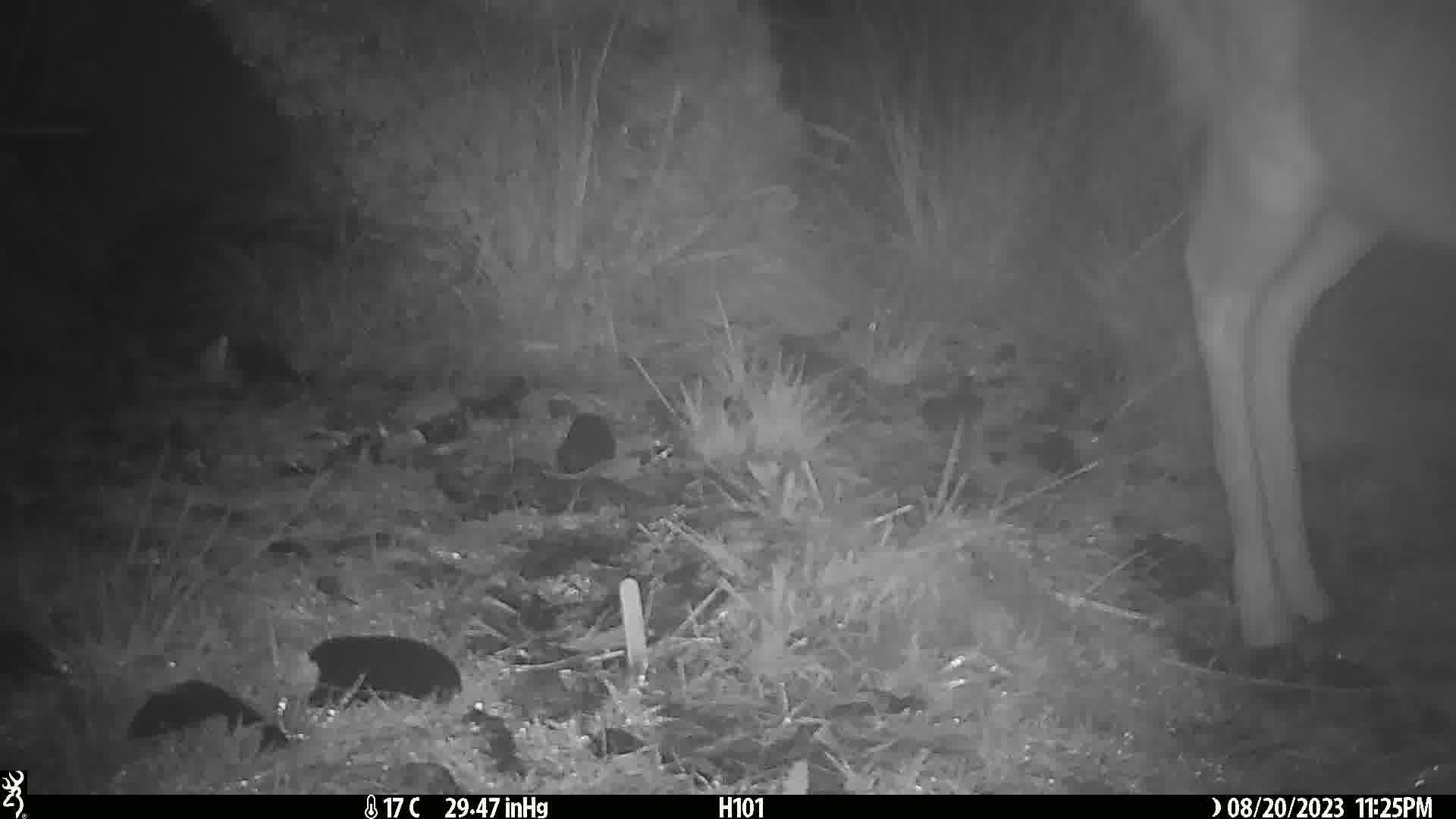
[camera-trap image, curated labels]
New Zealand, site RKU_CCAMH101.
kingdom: Animalia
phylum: Chordata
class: Mammalia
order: Artiodactyla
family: Cervidae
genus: Odocoileus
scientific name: Odocoileus virginianus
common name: white-tailed deer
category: white tailed deer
White tailed deer (white-tailed deer) (Odocoileus virginianus).